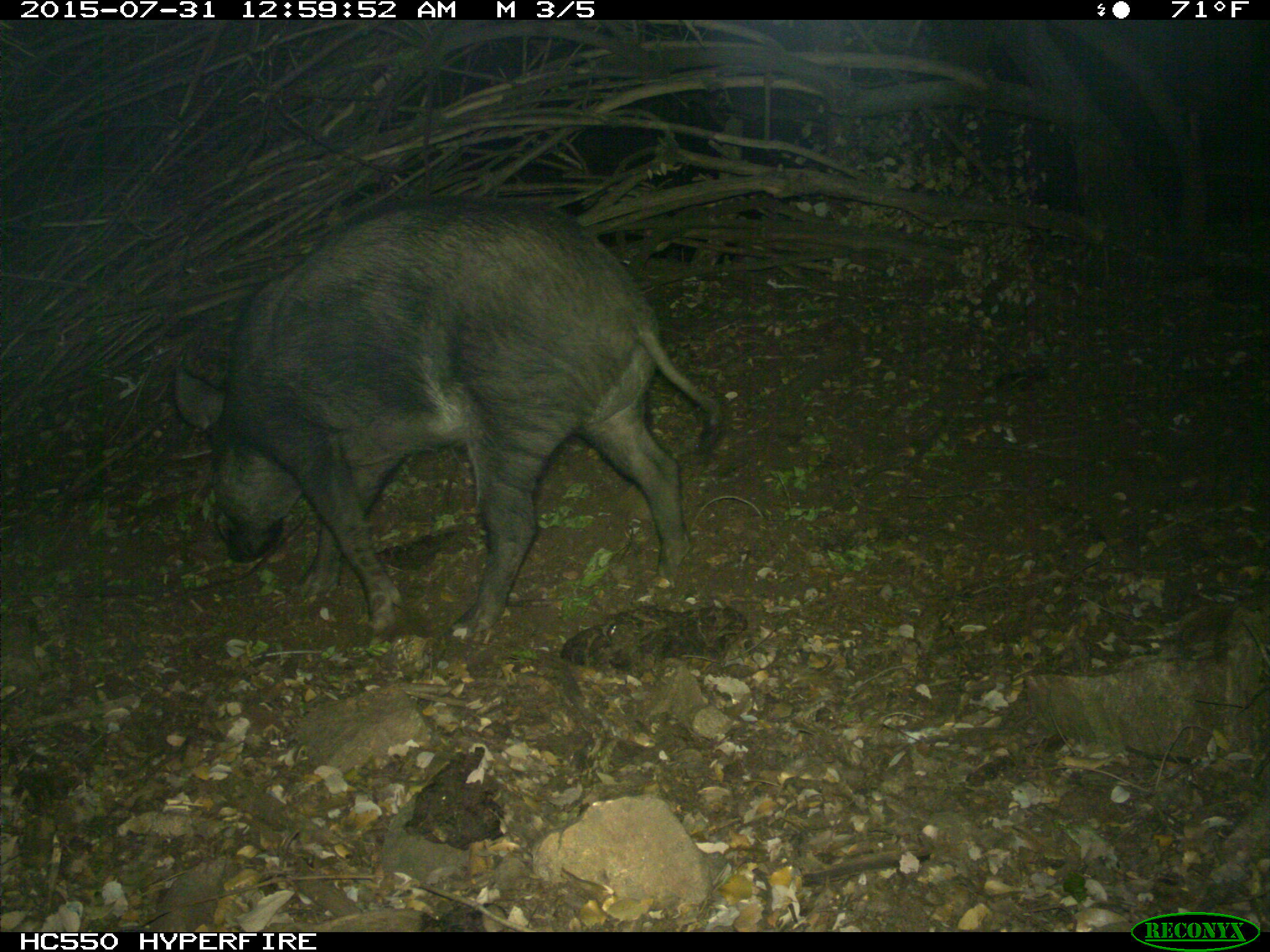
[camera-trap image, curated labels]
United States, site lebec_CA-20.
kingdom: Animalia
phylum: Chordata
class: Mammalia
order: Artiodactyla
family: Suidae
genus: Sus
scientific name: Sus scrofa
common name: wild boar